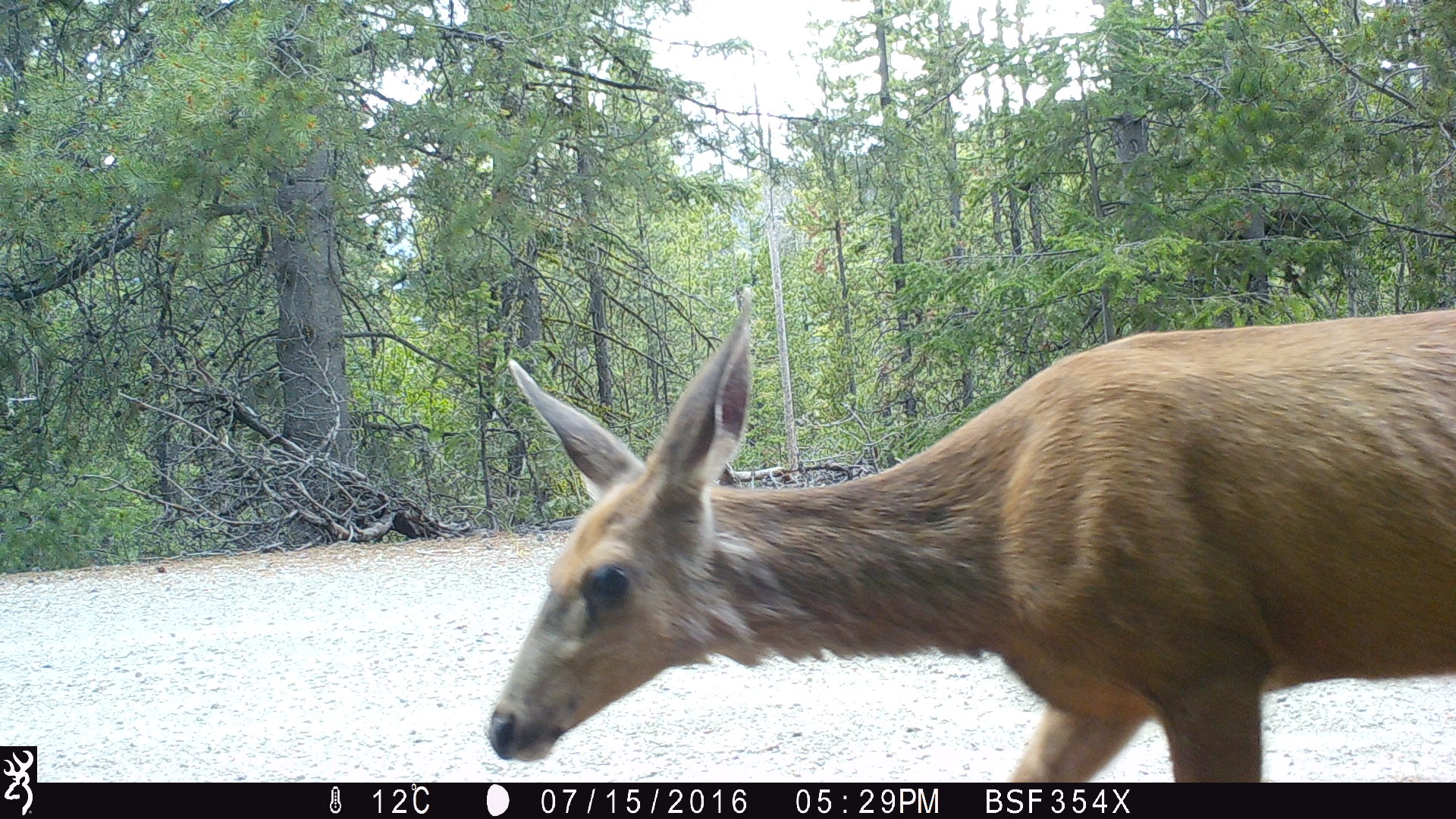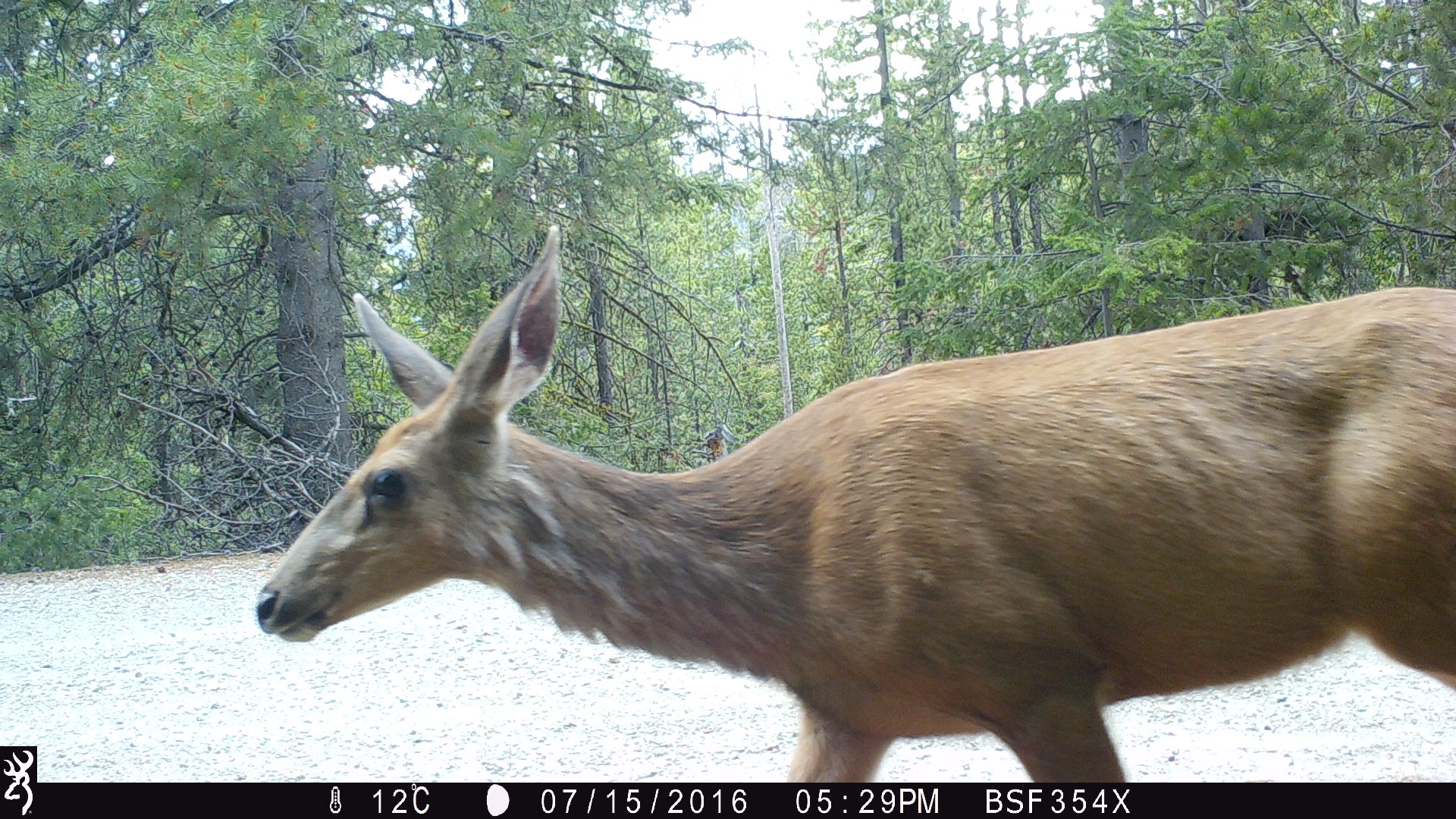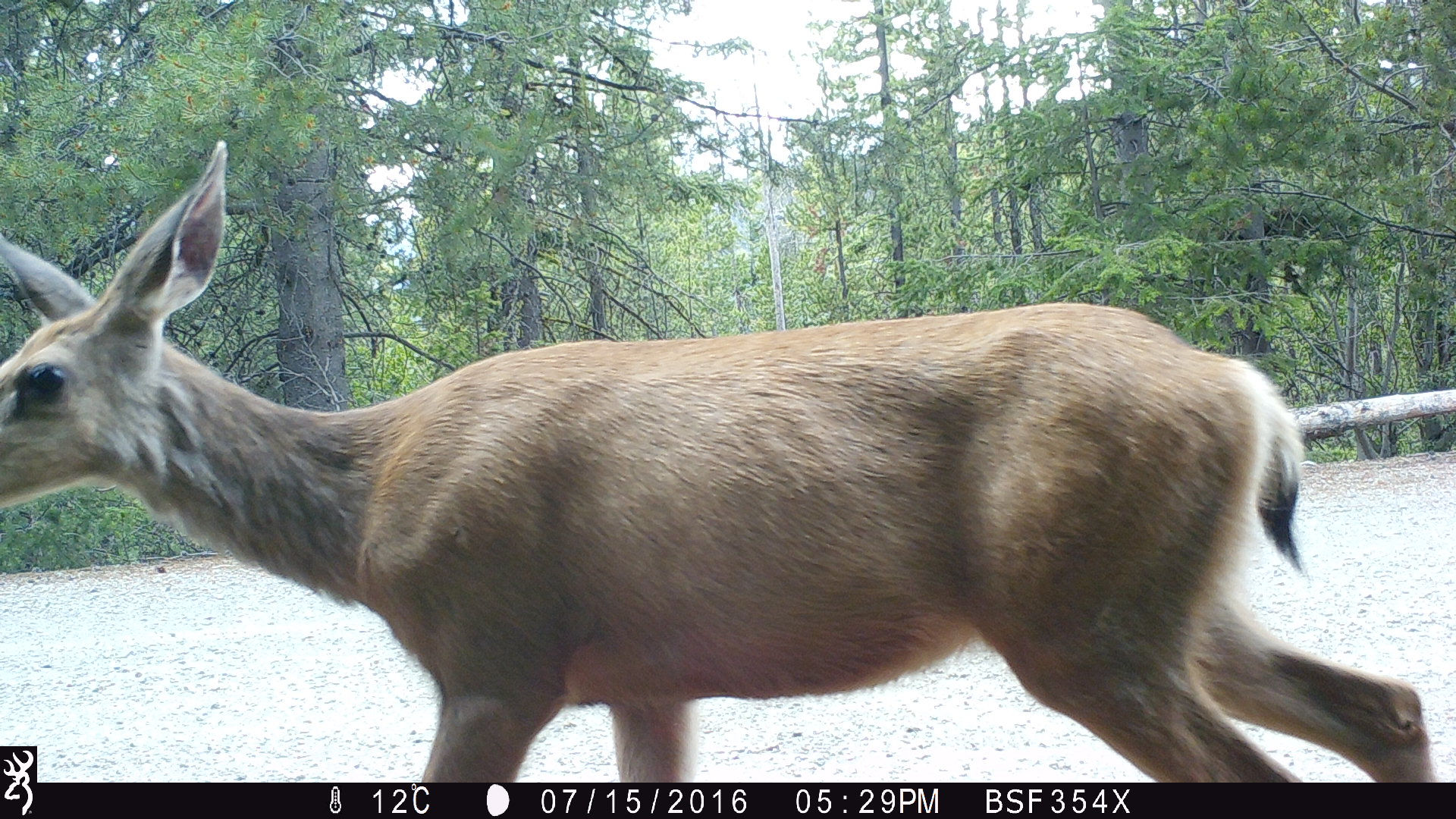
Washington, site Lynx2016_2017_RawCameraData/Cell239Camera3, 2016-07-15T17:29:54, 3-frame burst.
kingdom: Animalia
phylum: Chordata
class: Mammalia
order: Artiodactyla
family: Cervidae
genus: Odocoileus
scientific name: Odocoileus hemionus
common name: mule deer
Odocoileus hemionus (mule deer). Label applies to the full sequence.